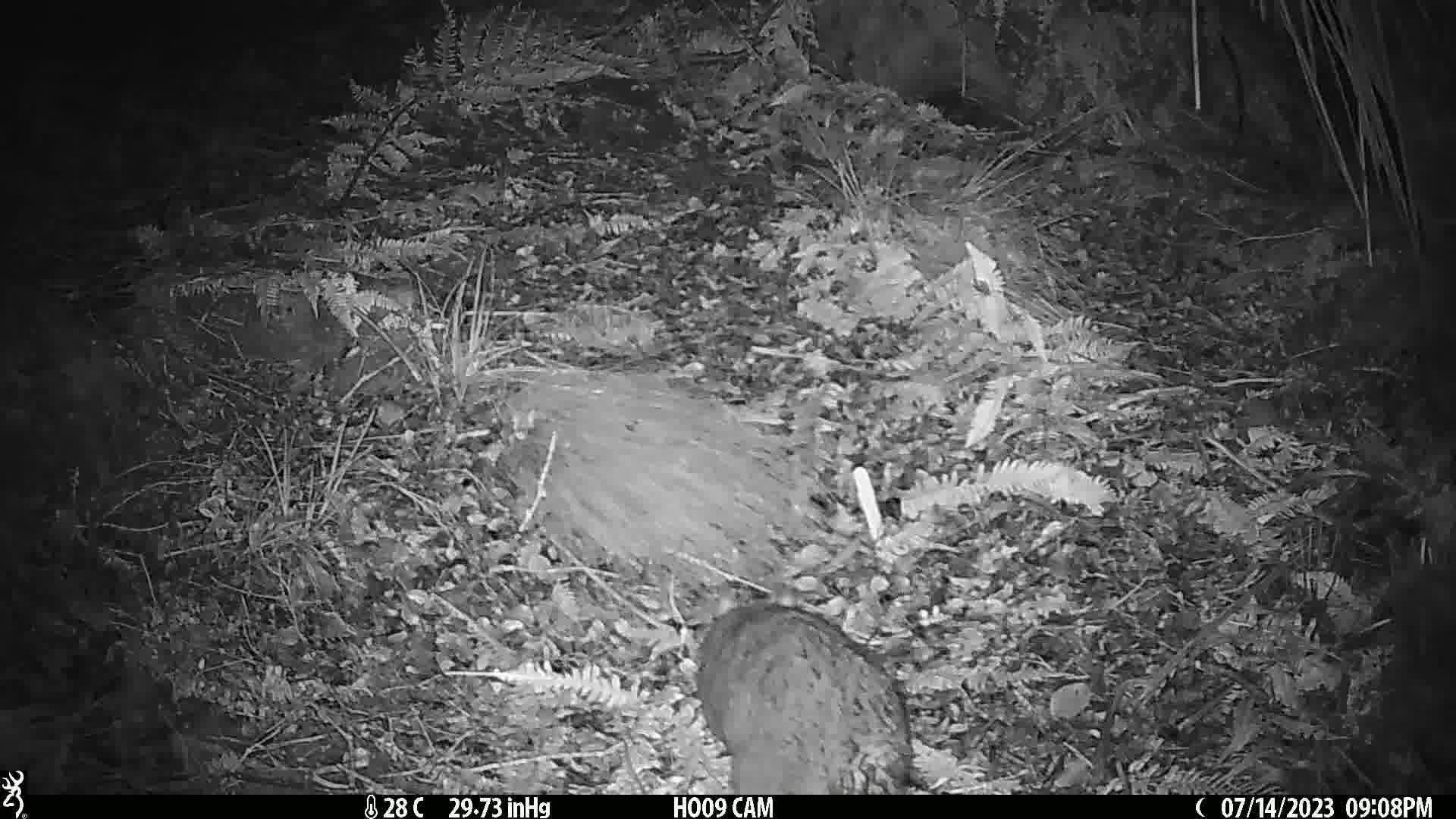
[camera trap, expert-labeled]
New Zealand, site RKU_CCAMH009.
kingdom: Animalia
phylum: Chordata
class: Mammalia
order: Diprotodontia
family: Phalangeridae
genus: Trichosurus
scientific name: Trichosurus vulpecula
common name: common brushtail possum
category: possum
Possum (common brushtail possum) (Trichosurus vulpecula).